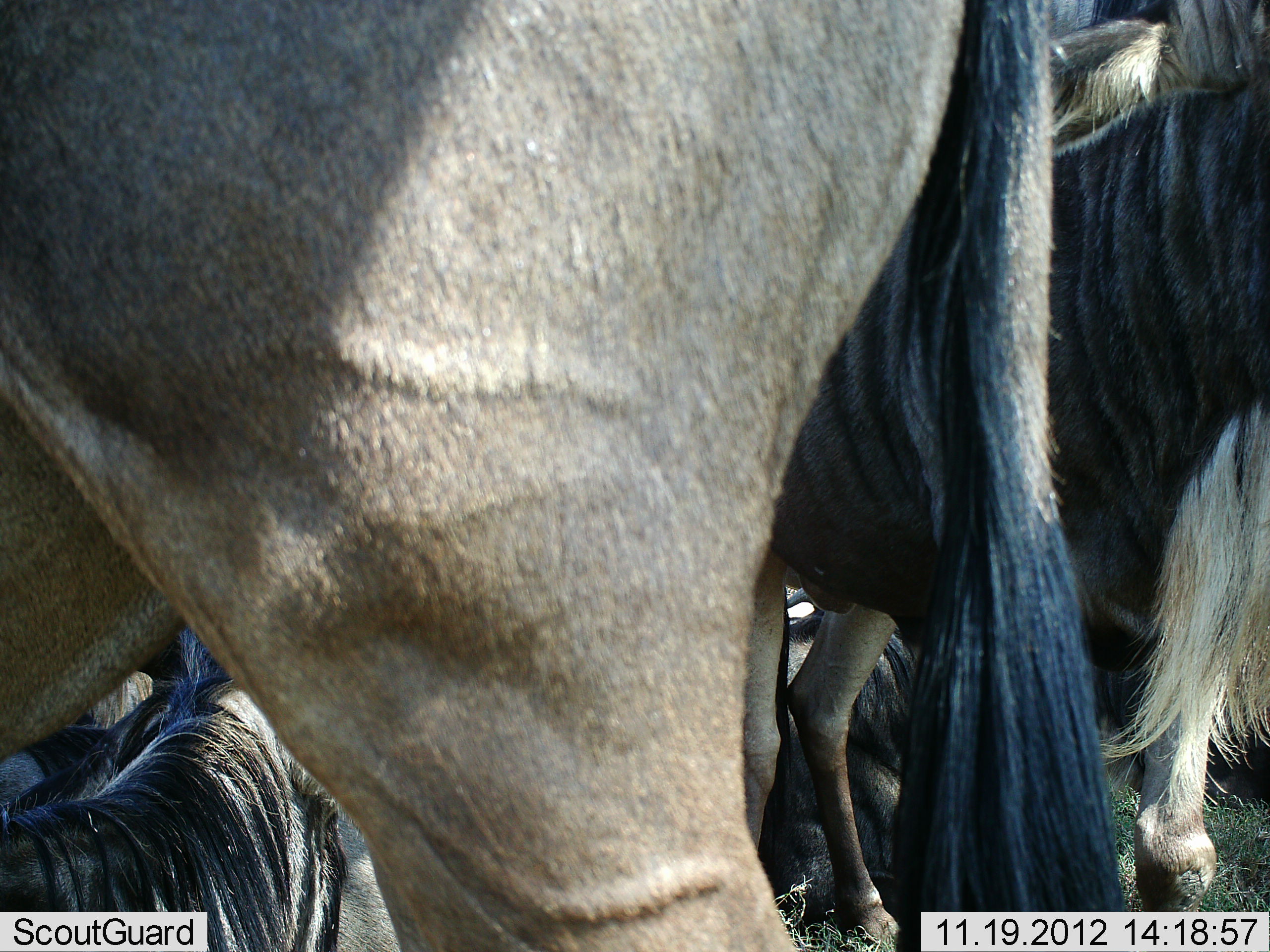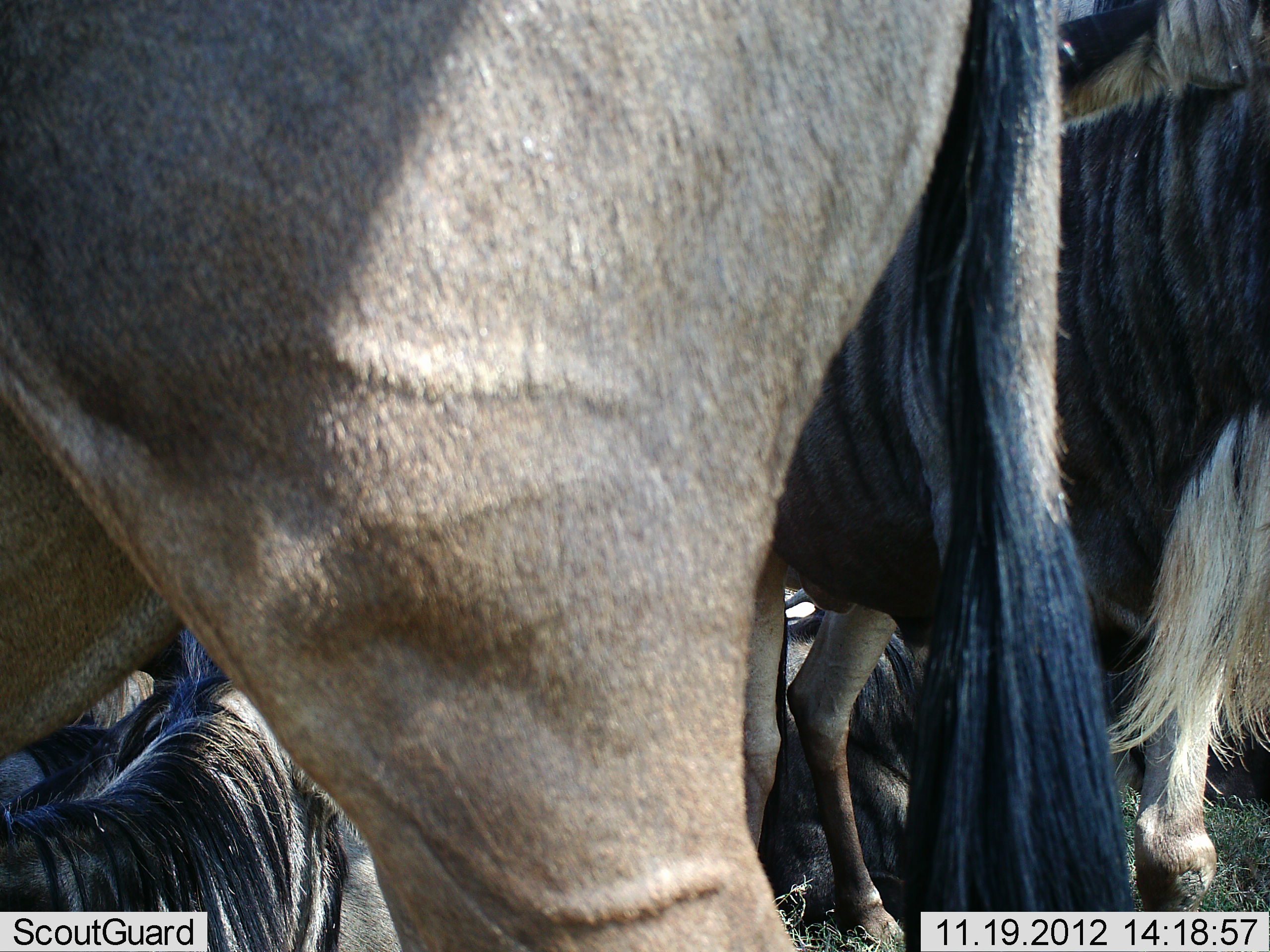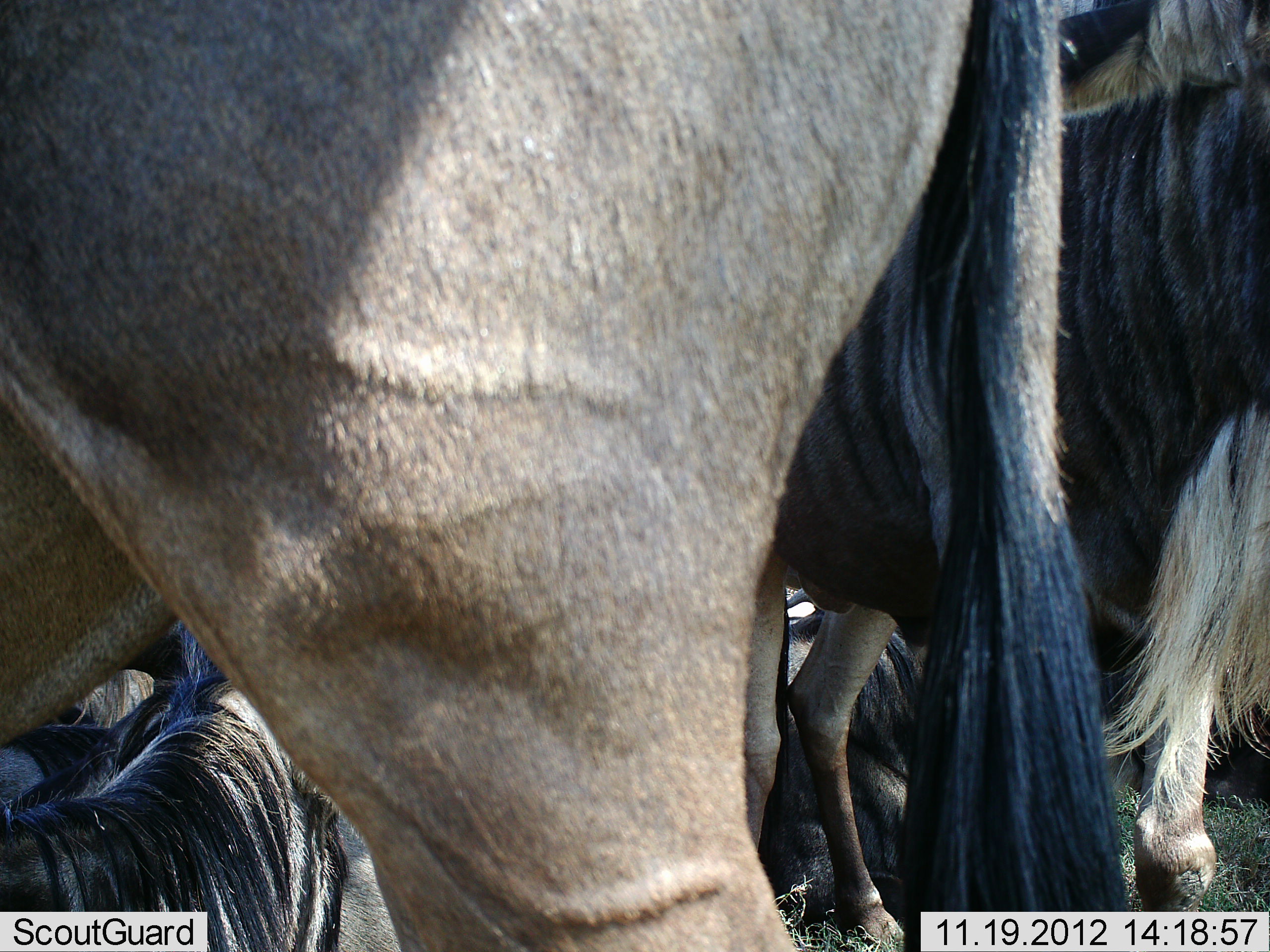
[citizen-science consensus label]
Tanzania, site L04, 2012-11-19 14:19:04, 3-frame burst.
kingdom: Animalia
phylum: Chordata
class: Mammalia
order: Artiodactyla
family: Bovidae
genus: Connochaetes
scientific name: Connochaetes taurinus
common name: blue wildebeest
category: wildebeest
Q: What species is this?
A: Wildebeest (blue wildebeest) (Connochaetes taurinus).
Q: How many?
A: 5.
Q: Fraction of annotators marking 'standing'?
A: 90%.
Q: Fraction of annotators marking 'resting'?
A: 90%.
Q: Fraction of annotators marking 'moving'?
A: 0%.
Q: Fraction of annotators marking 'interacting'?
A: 0%.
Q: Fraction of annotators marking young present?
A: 0%.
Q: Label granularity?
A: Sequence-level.